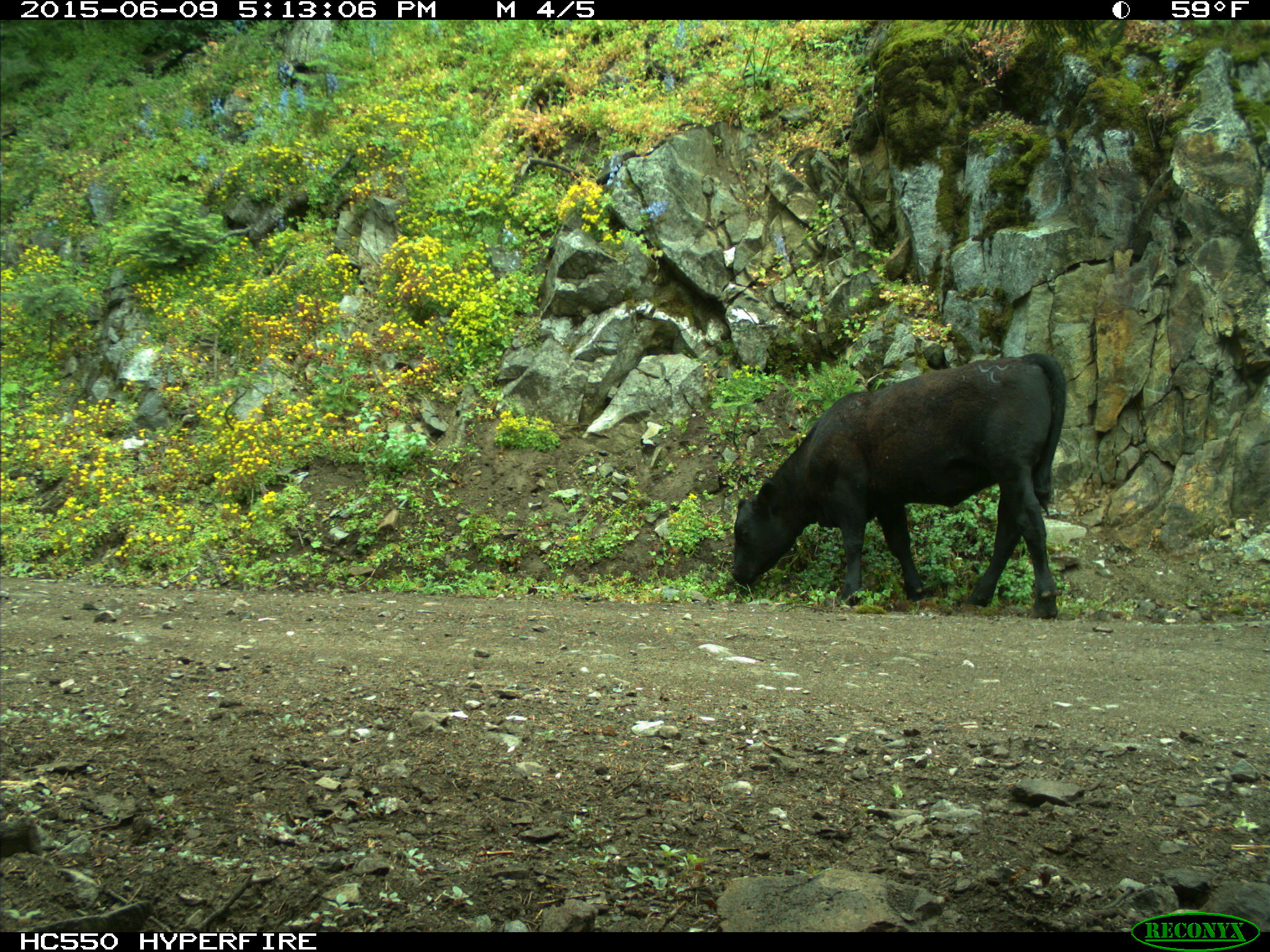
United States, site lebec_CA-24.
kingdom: Animalia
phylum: Chordata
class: Mammalia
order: Artiodactyla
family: Bovidae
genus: Bos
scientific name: Bos taurus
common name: domestic cow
Bos taurus (domestic cow).